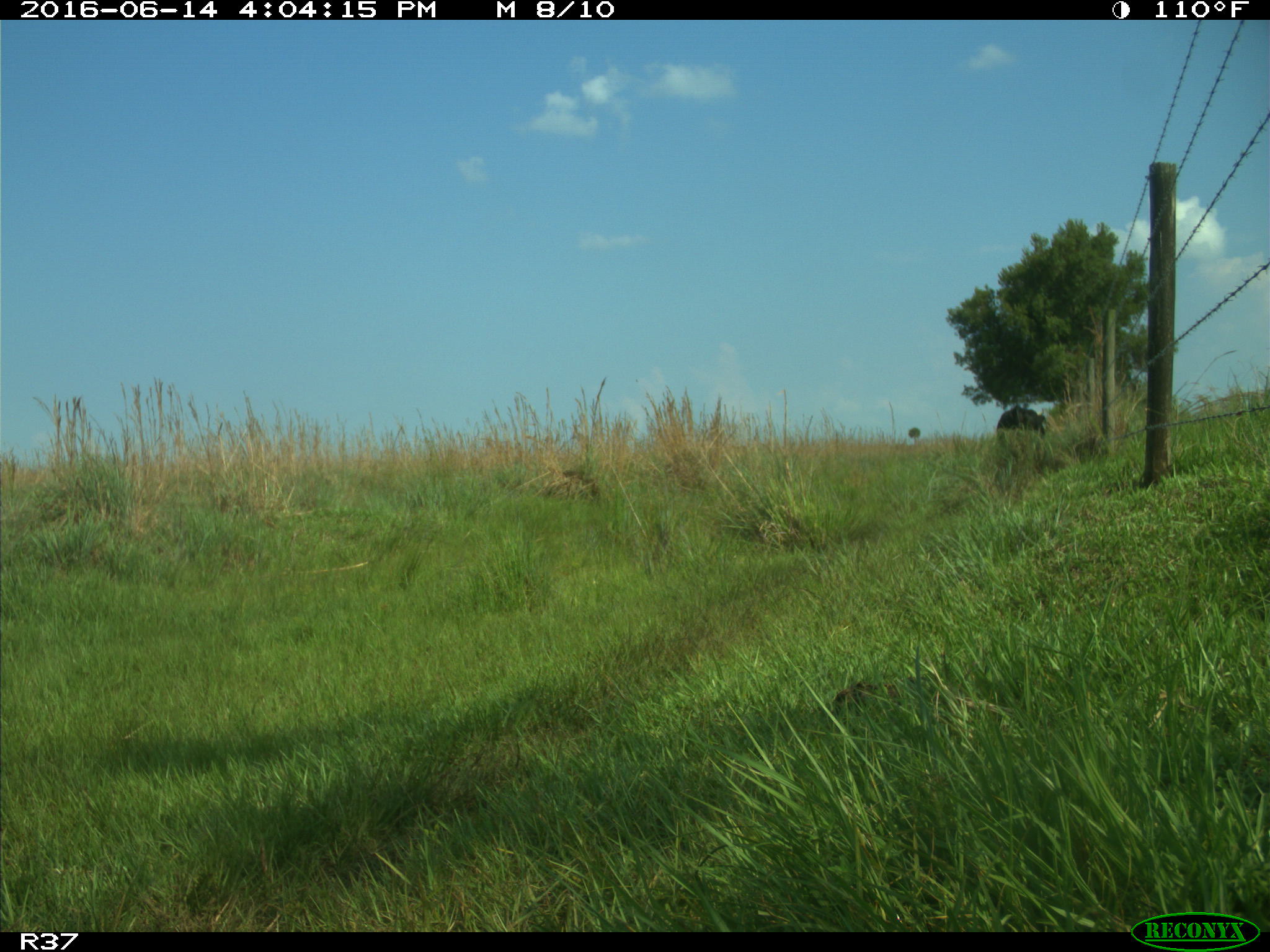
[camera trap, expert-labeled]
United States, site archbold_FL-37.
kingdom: Animalia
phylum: Chordata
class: Mammalia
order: Artiodactyla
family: Bovidae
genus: Bos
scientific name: Bos taurus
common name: domestic cow